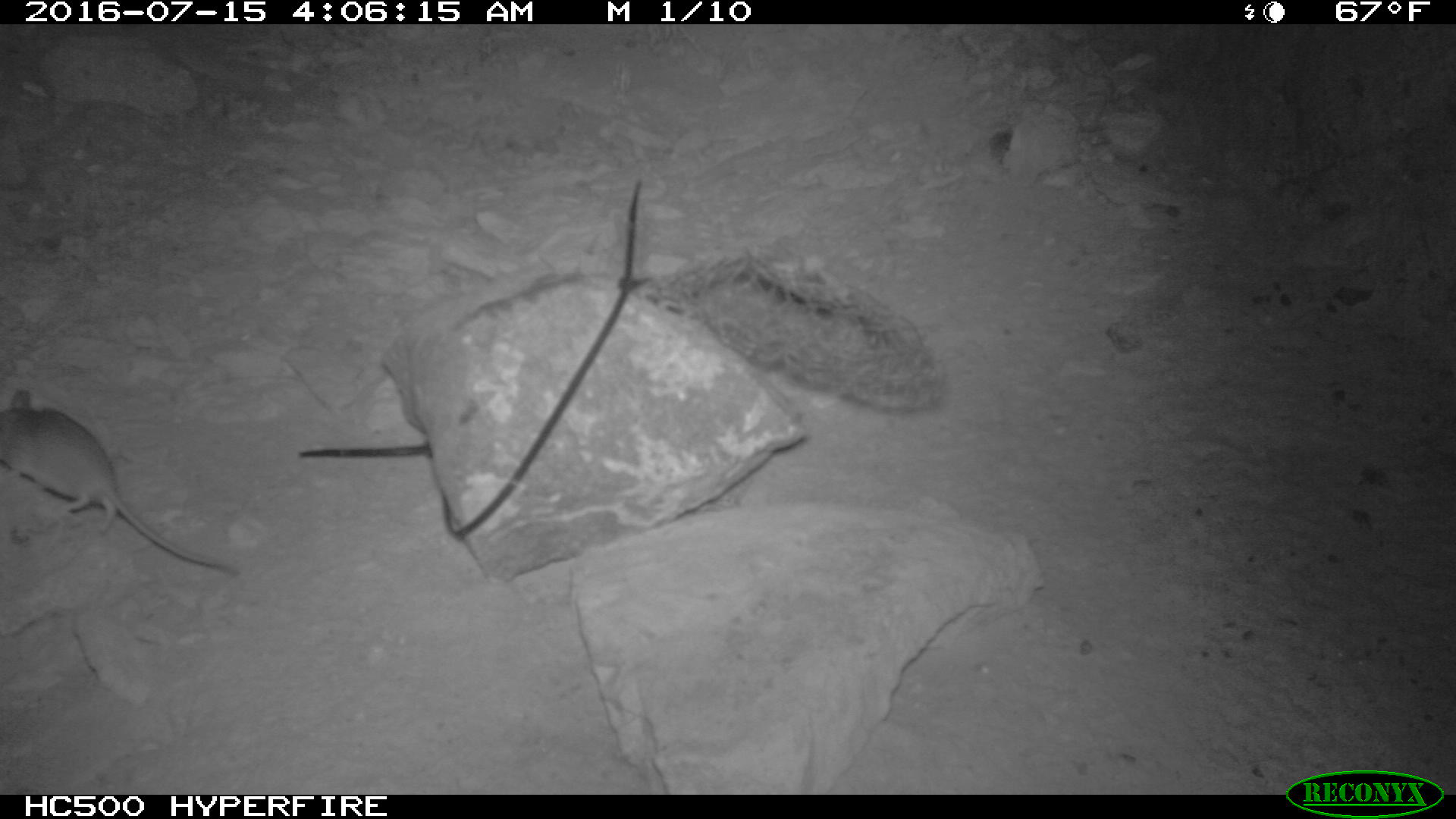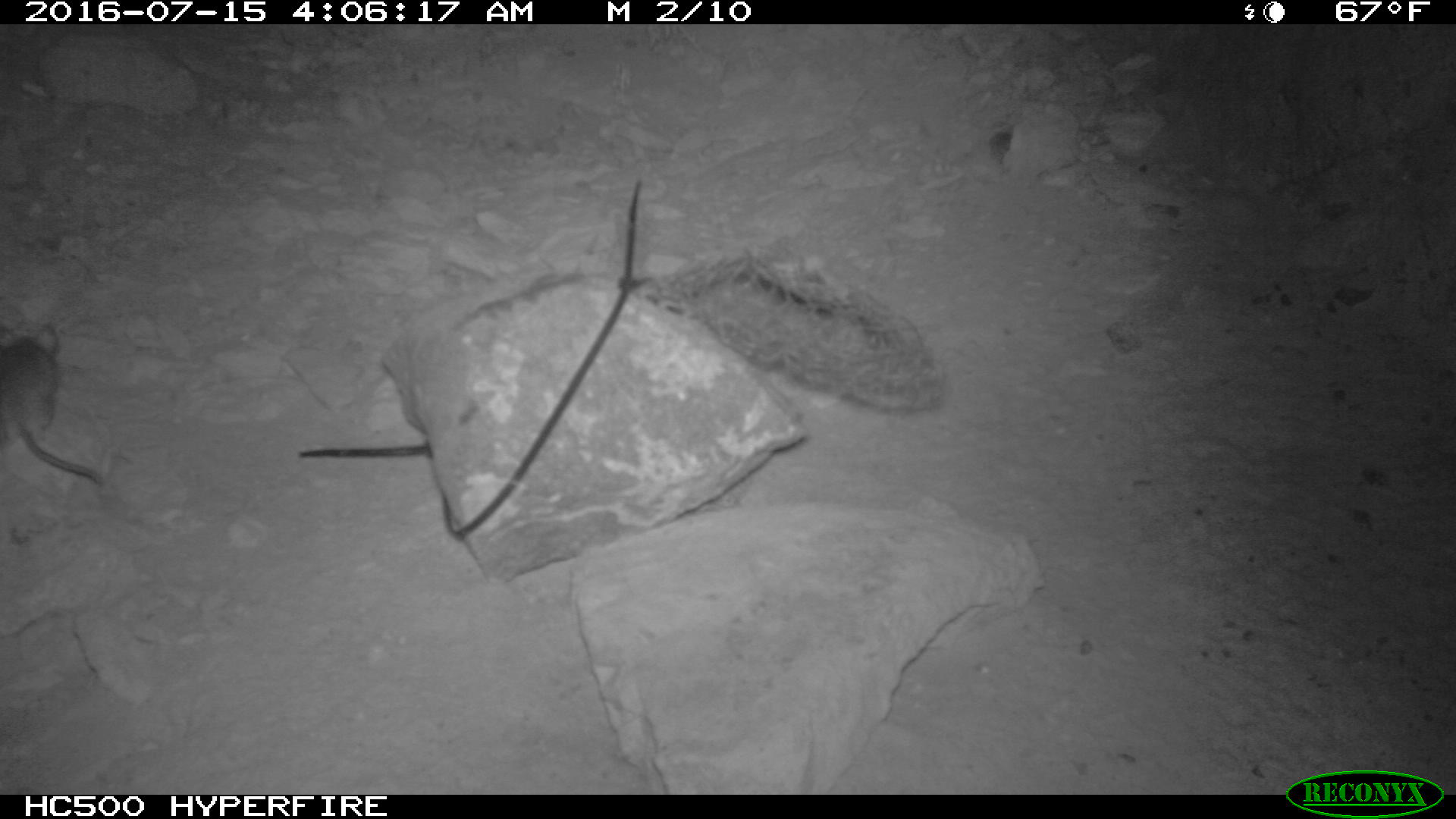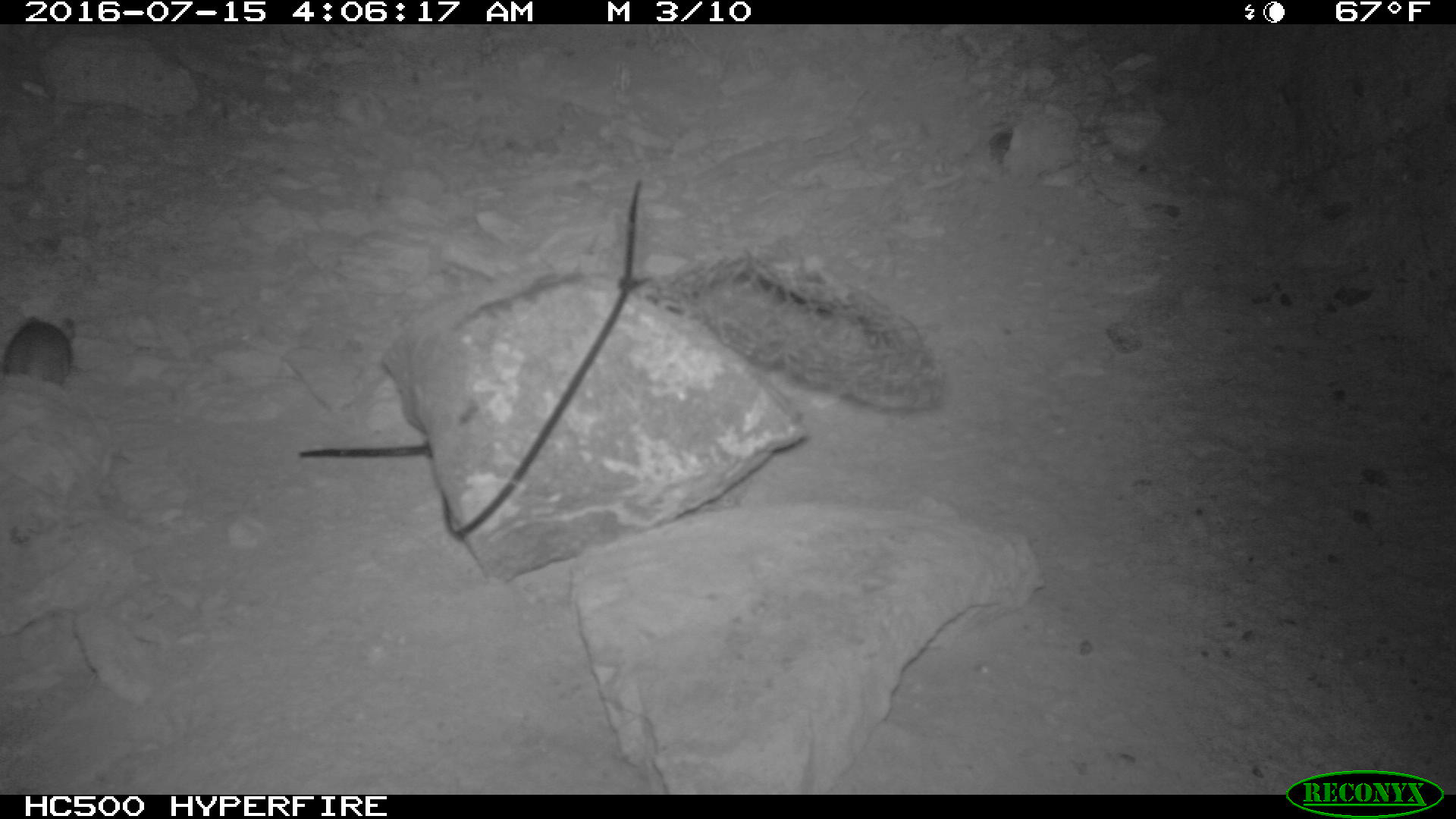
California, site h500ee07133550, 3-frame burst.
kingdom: Animalia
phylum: Chordata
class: Mammalia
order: Rodentia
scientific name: Rodentia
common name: rodent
Rodent (Rodentia).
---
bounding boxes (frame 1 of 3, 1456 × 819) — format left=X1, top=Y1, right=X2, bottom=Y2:
rodent: left=0, top=388, right=242, bottom=579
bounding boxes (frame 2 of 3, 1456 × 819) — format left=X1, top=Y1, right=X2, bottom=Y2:
rodent: left=0, top=305, right=102, bottom=481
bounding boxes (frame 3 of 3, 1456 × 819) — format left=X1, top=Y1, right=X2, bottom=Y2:
rodent: left=3, top=316, right=74, bottom=386